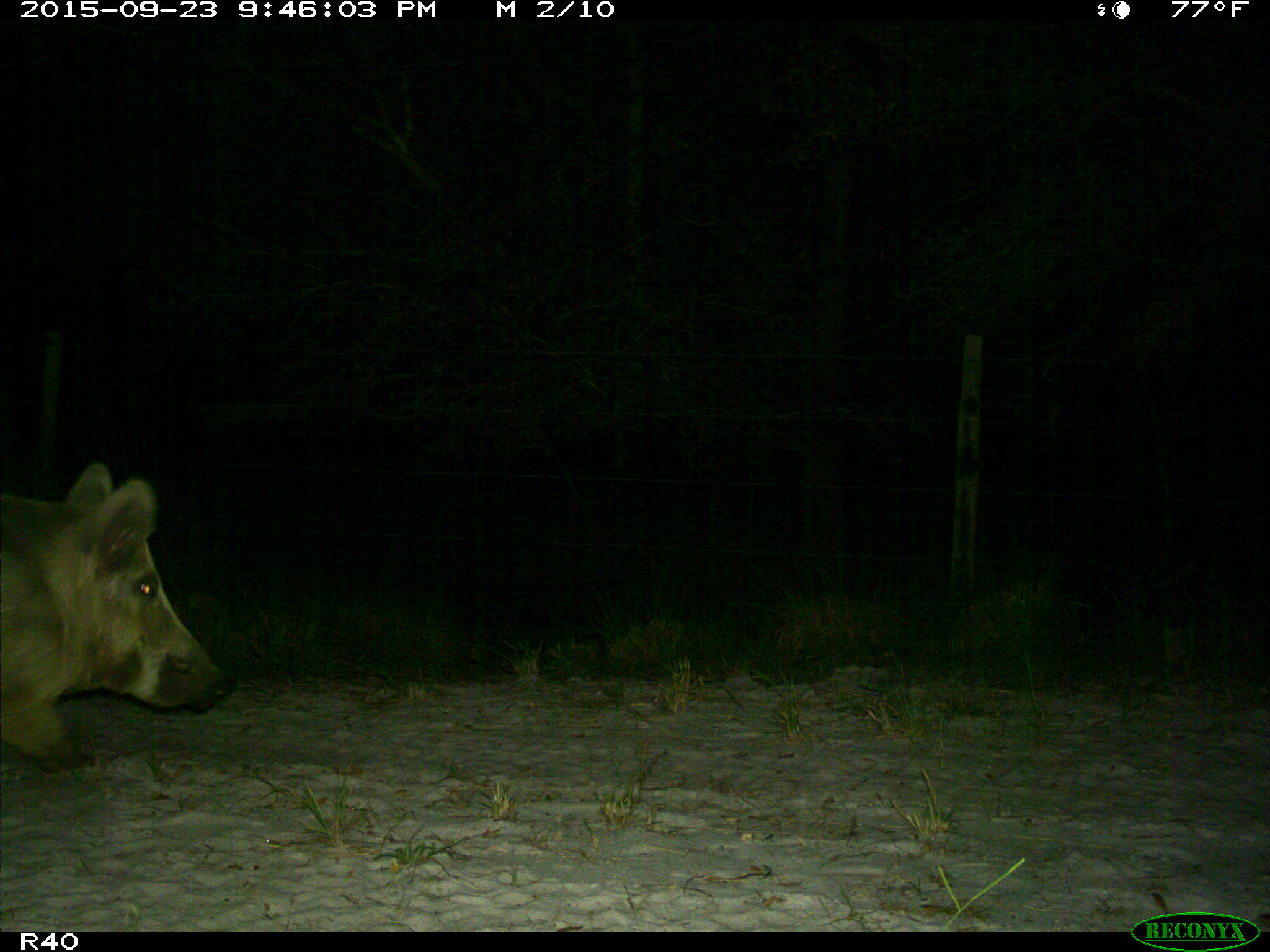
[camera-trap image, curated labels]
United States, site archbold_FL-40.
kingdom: Animalia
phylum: Chordata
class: Mammalia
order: Artiodactyla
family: Suidae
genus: Sus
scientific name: Sus scrofa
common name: wild boar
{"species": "Sus scrofa (wild boar)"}